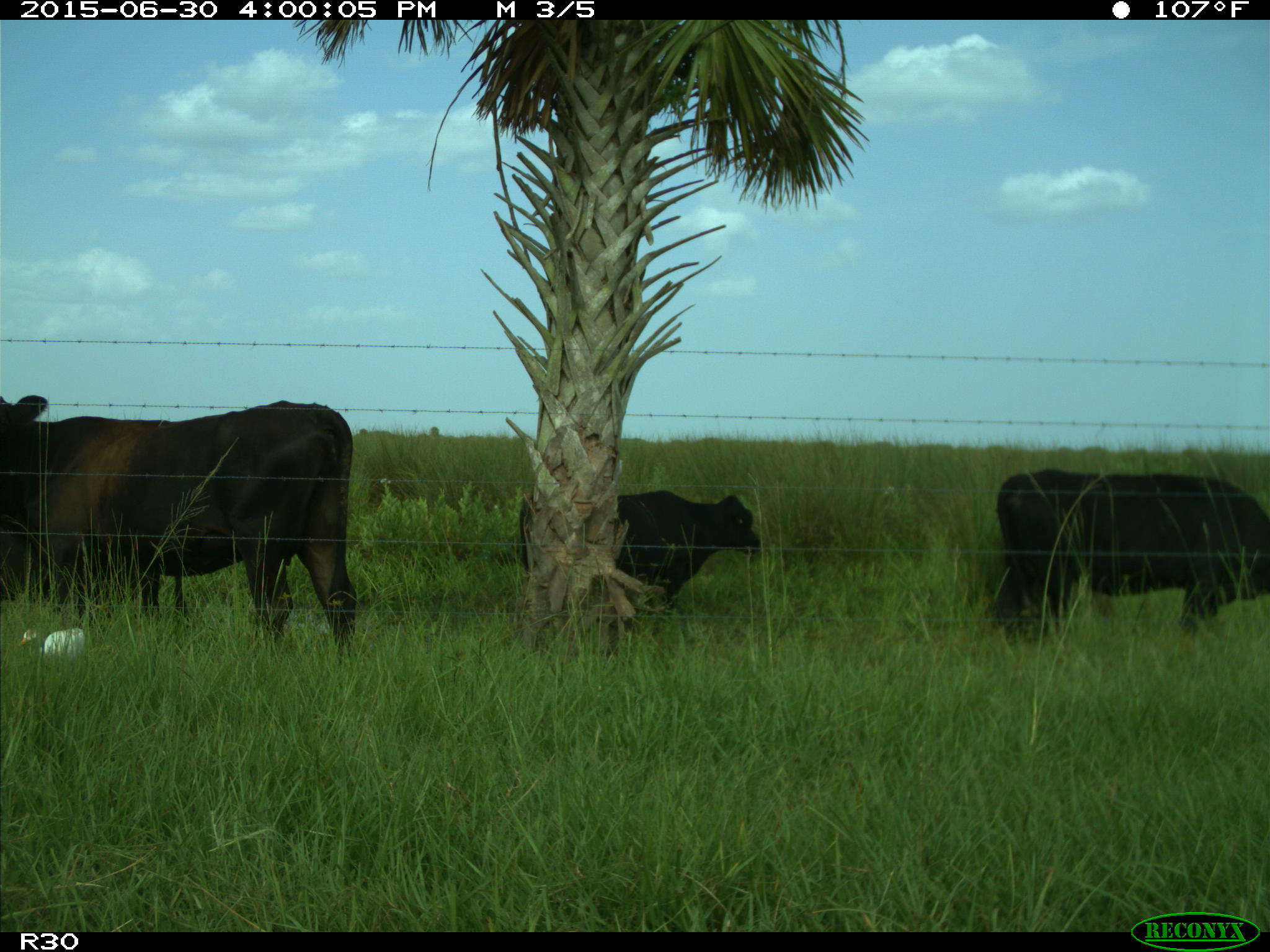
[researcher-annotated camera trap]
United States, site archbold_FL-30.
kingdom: Animalia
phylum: Chordata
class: Mammalia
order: Artiodactyla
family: Bovidae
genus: Bos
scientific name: Bos taurus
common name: domestic cow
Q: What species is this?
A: Bos taurus (domestic cow).